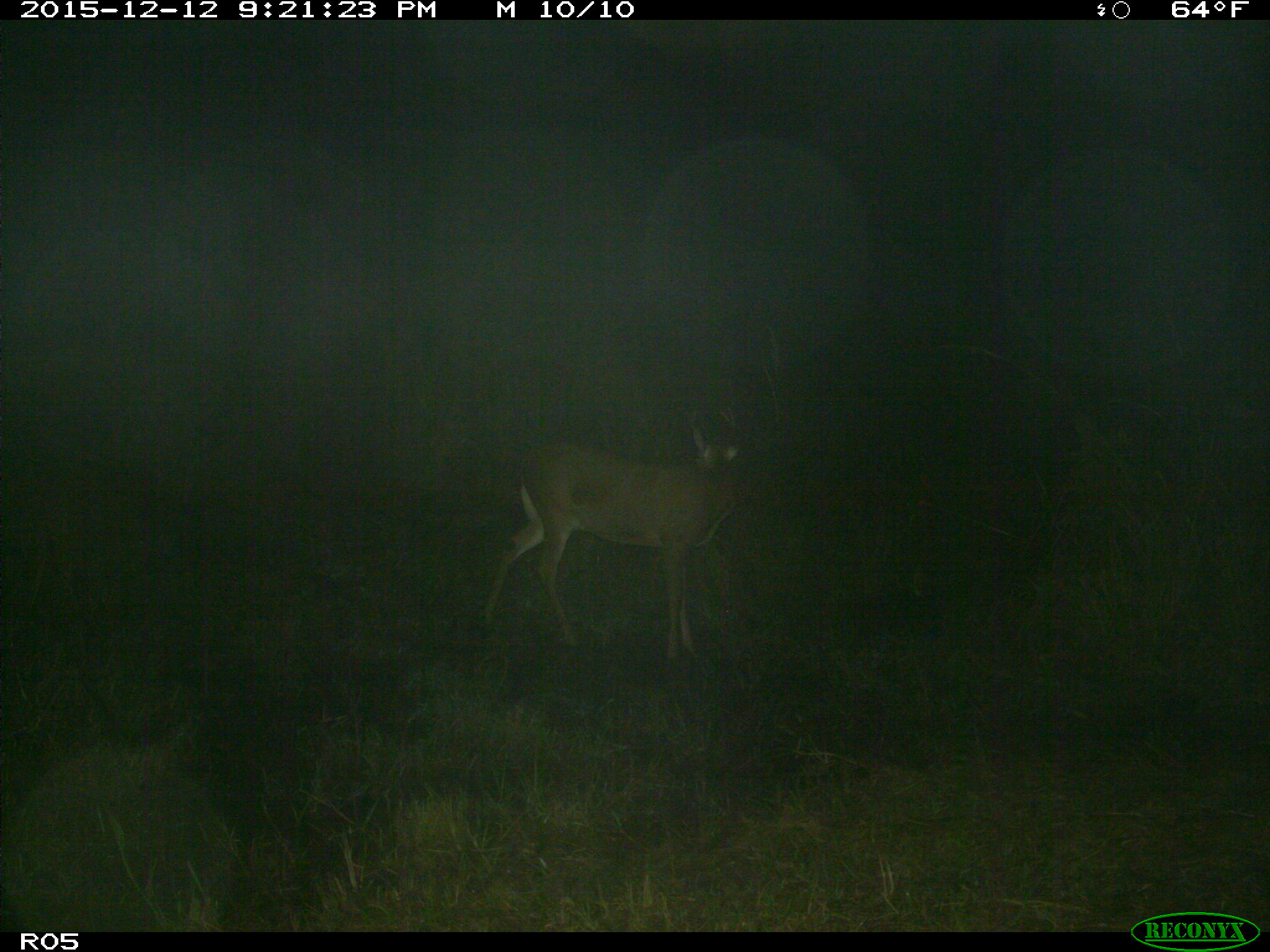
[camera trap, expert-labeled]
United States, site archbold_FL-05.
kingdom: Animalia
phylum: Chordata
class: Mammalia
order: Artiodactyla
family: Cervidae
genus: Odocoileus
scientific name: Odocoileus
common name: deer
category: unidentified deer